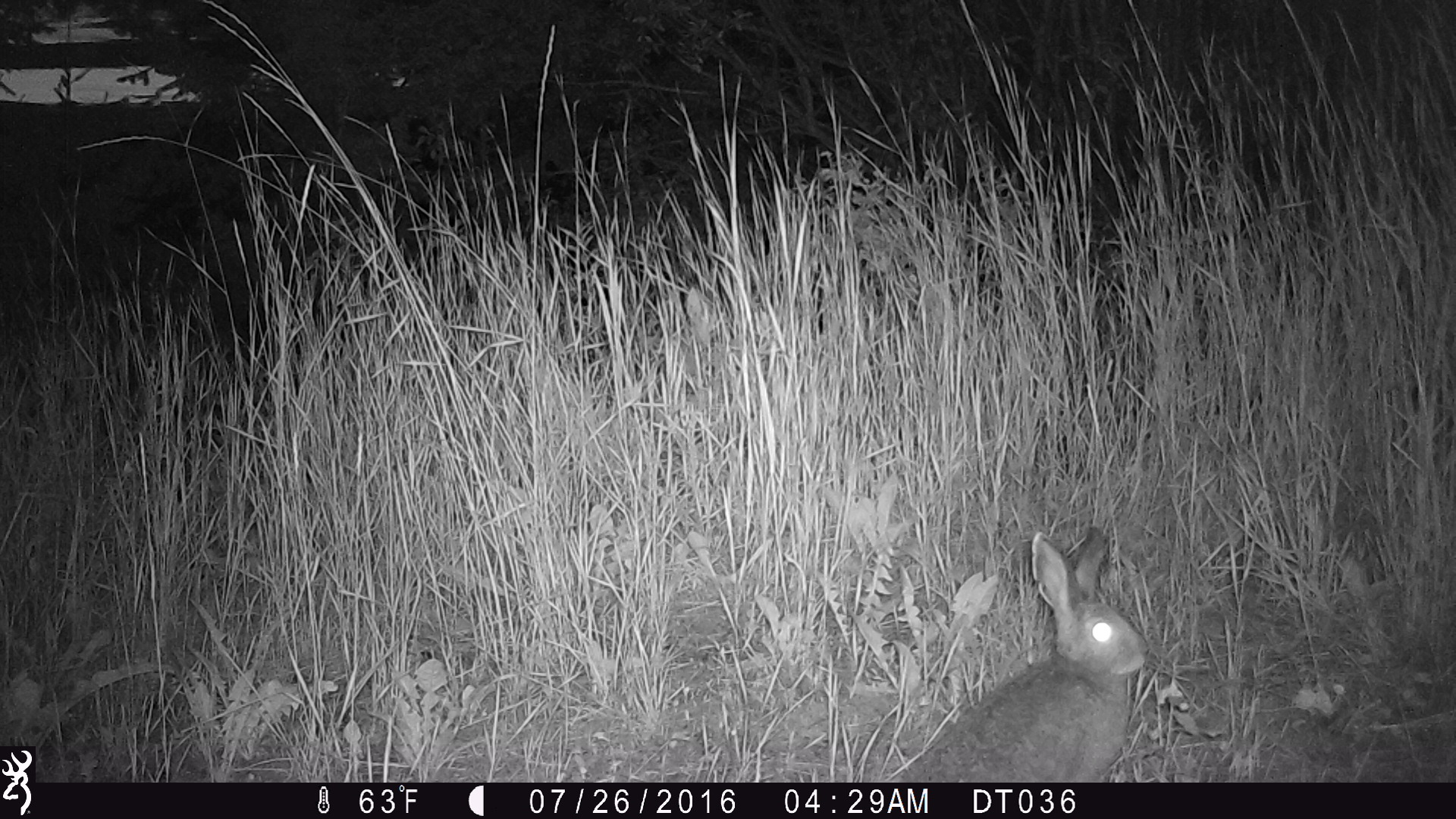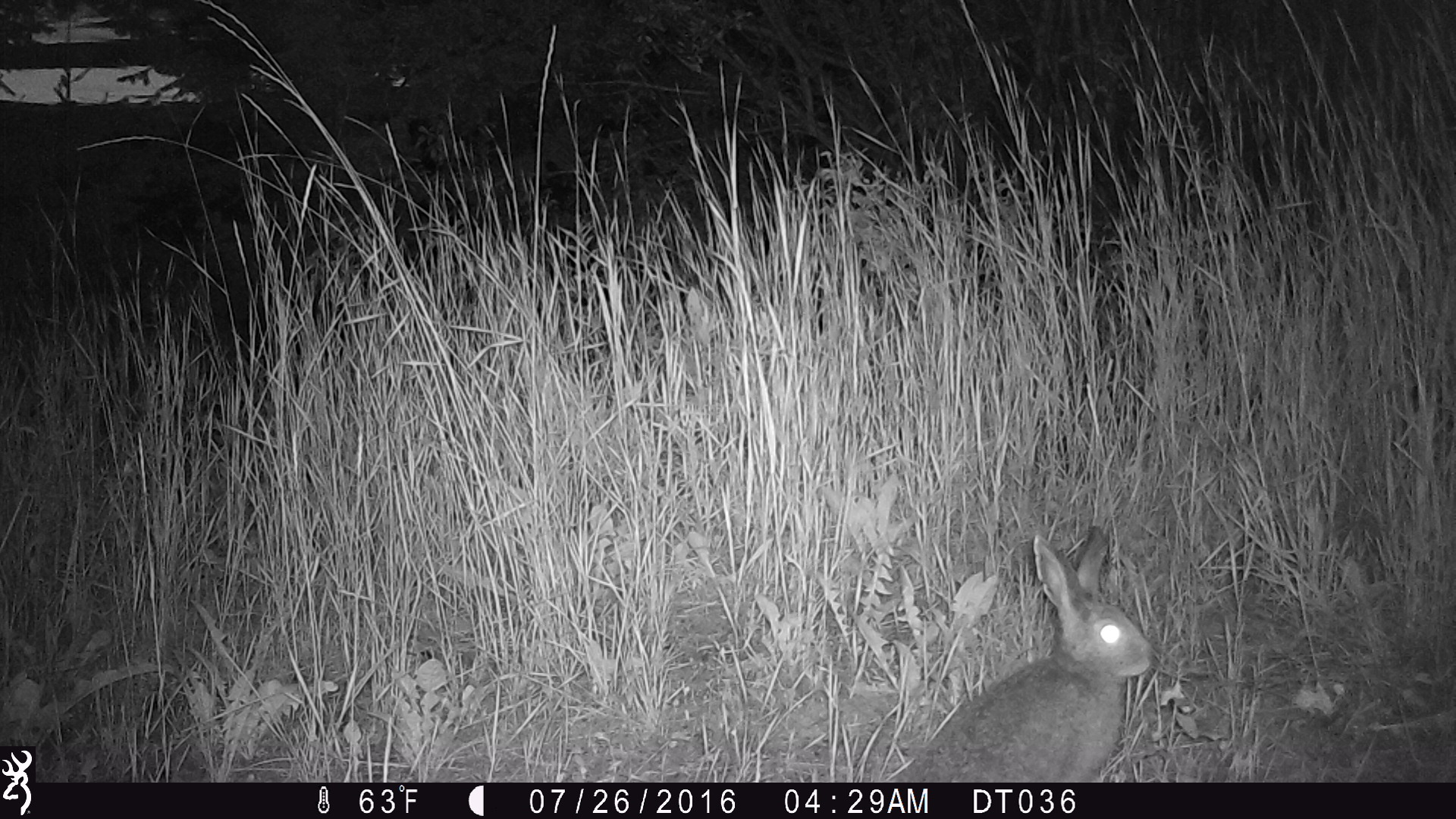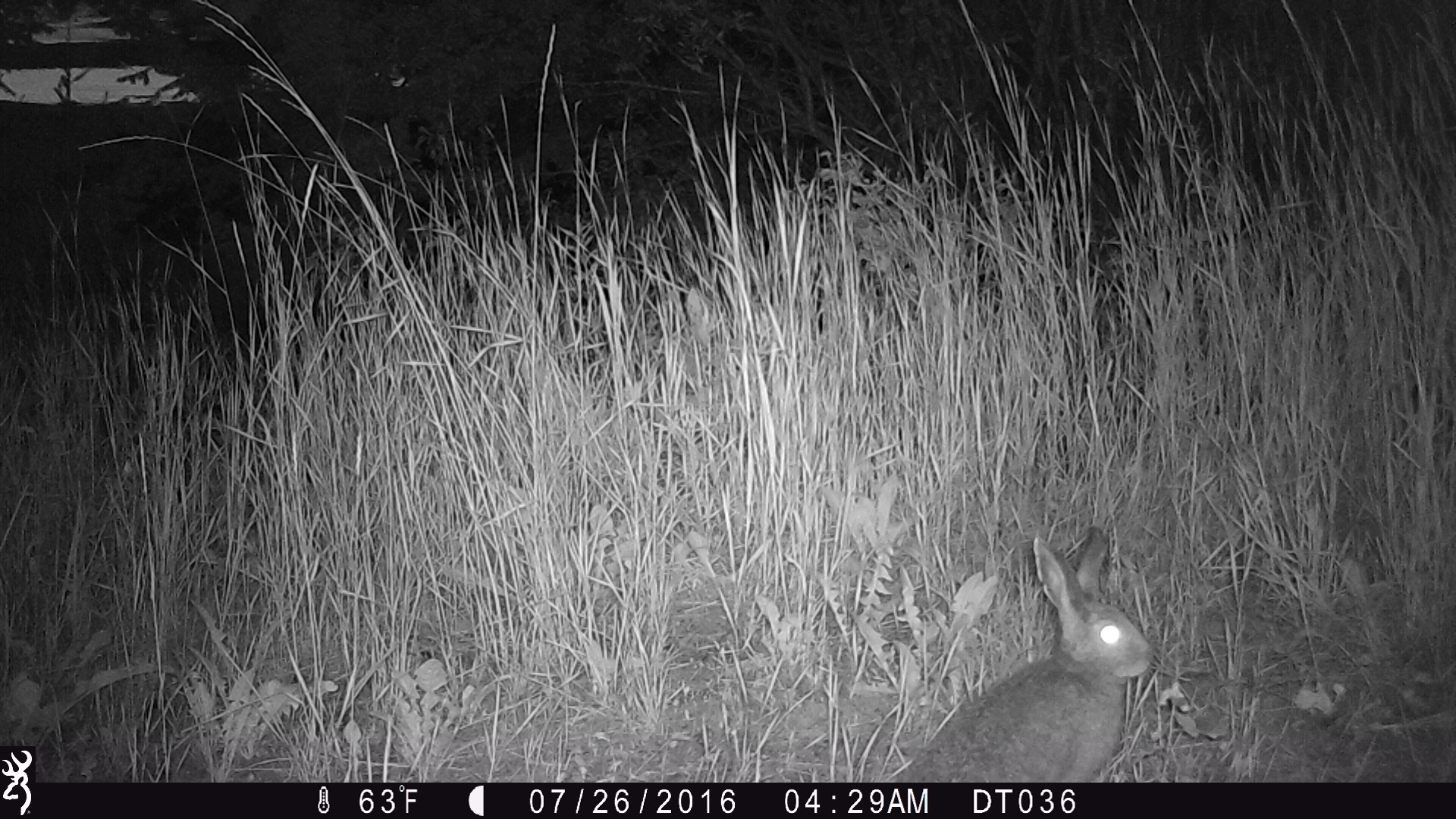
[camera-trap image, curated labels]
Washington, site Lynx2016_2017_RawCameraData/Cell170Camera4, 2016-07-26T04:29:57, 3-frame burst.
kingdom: Animalia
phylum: Chordata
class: Mammalia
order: Lagomorpha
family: Leporidae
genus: Lepus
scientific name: Lepus americanus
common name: snowshoe hare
Lepus americanus (snowshoe hare). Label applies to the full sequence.